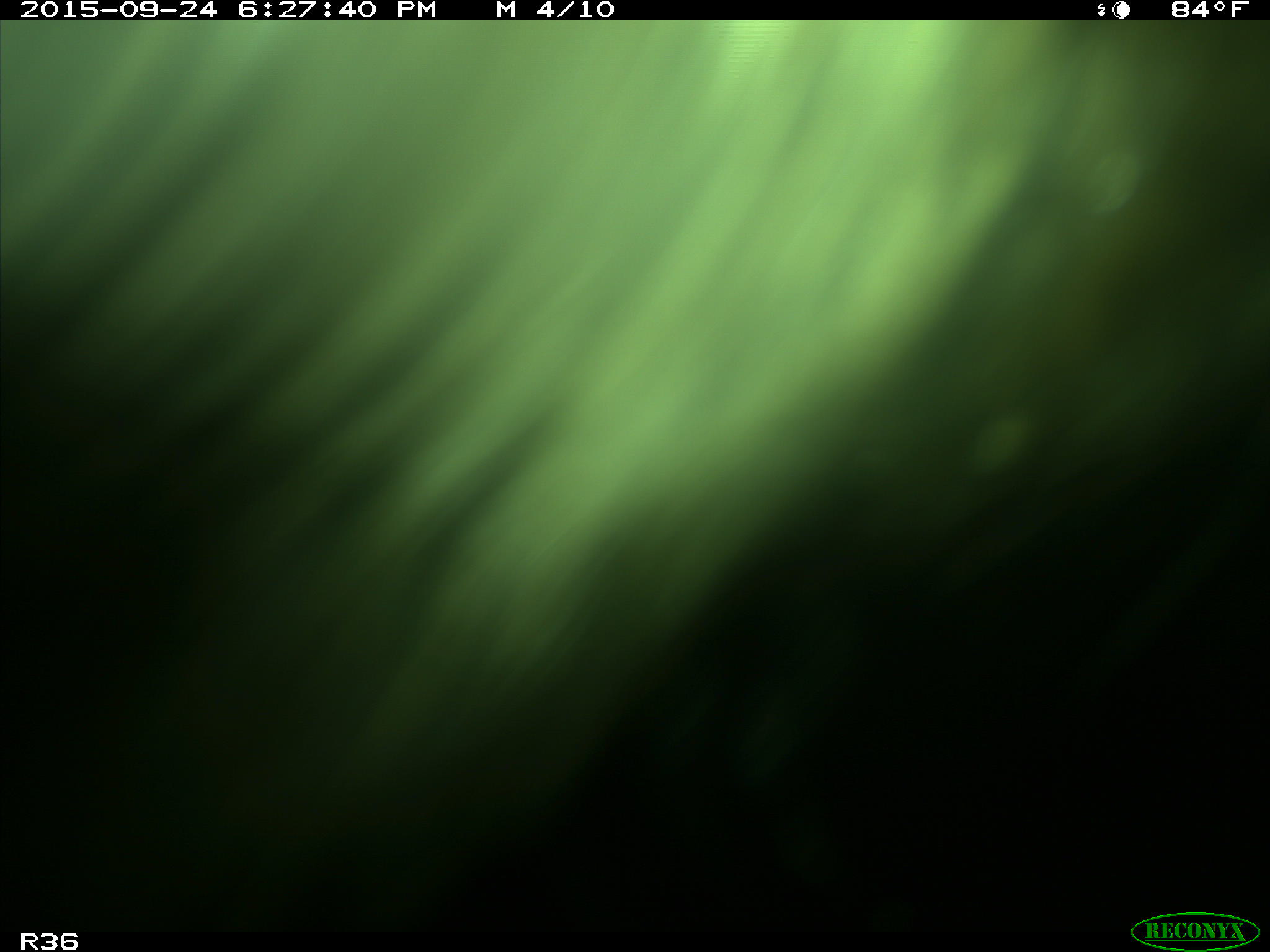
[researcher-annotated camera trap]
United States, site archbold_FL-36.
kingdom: Animalia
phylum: Chordata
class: Mammalia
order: Artiodactyla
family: Bovidae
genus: Bos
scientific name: Bos taurus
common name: domestic cow